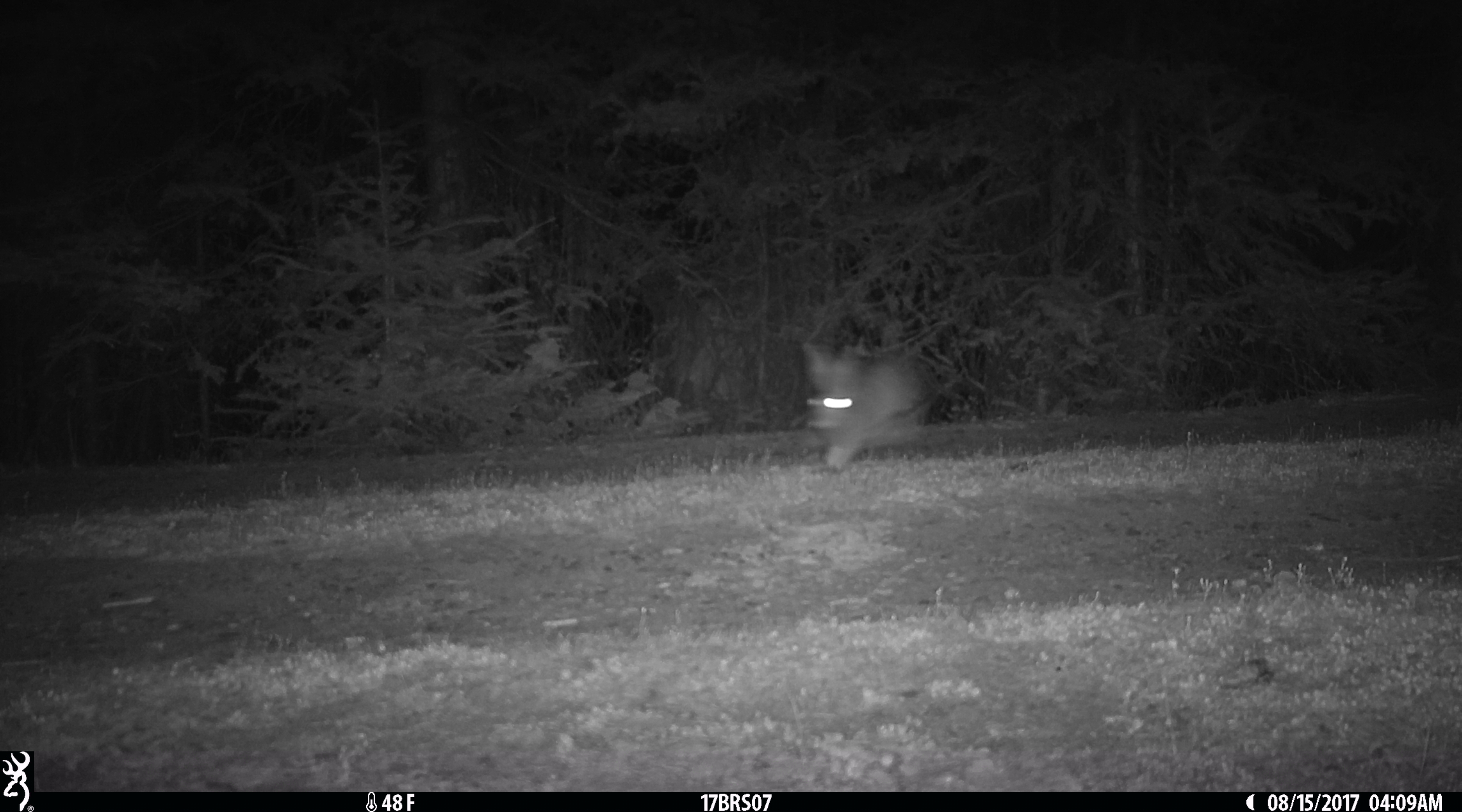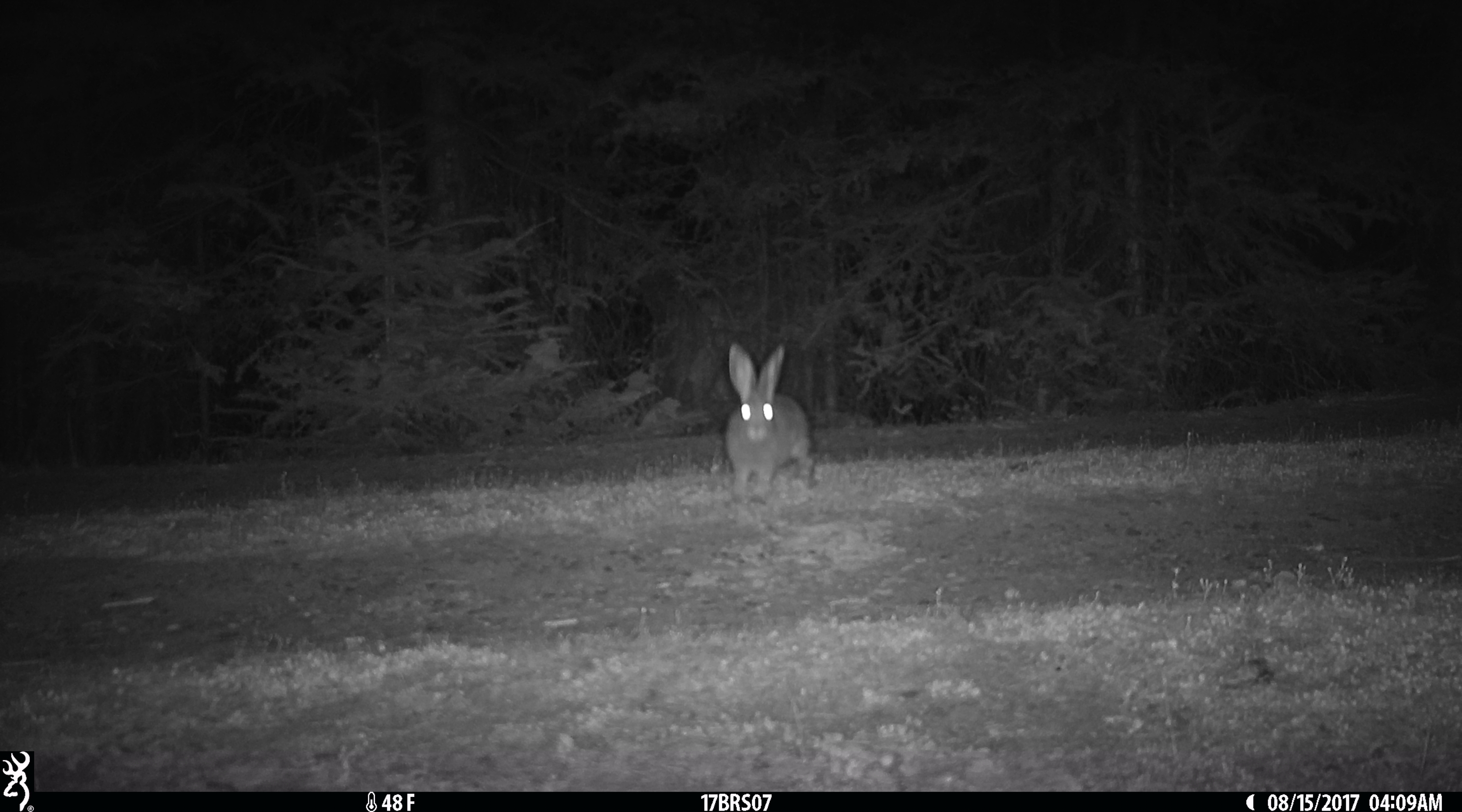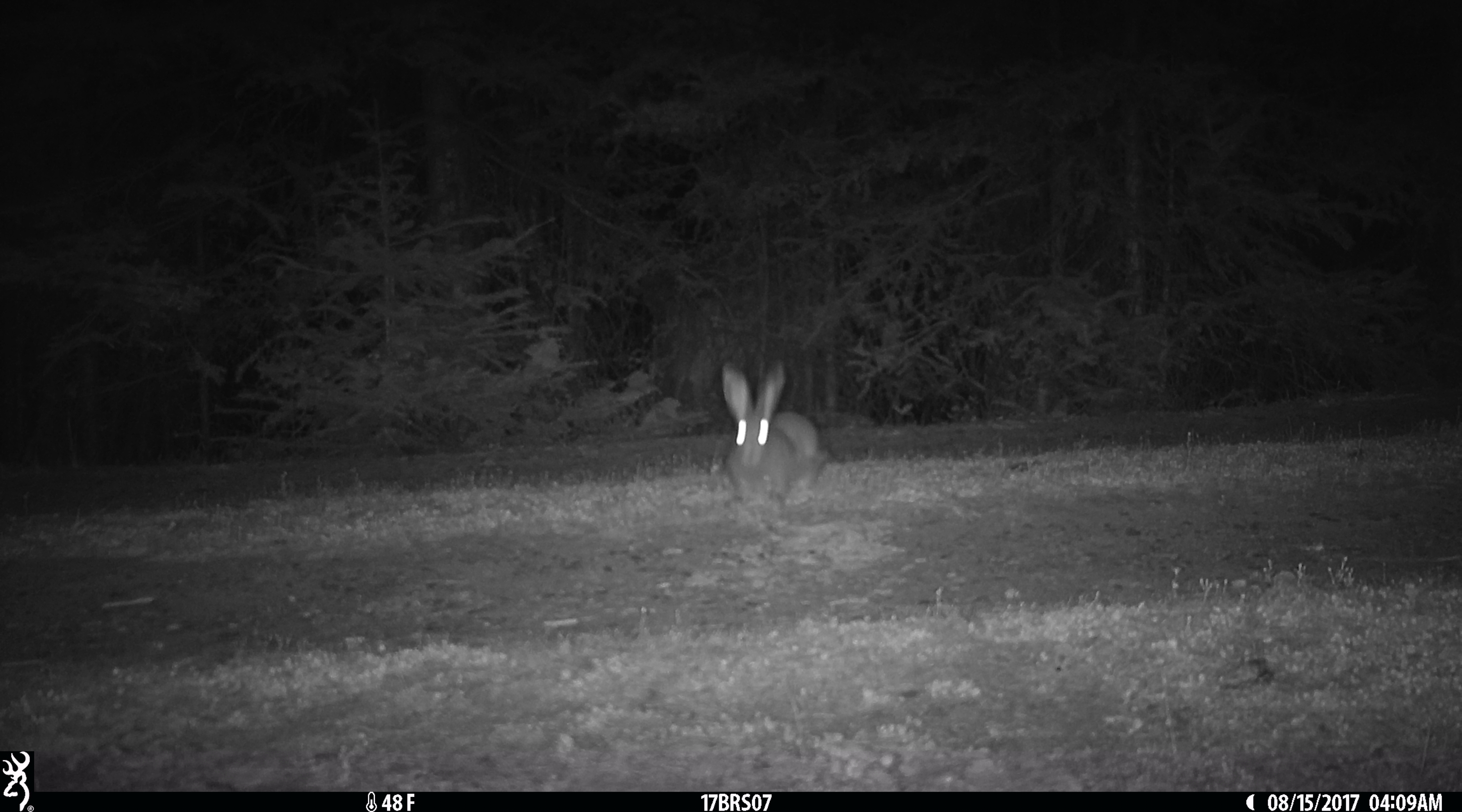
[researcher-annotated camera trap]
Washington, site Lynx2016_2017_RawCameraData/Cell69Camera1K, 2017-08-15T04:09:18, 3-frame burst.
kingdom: Animalia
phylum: Chordata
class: Mammalia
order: Lagomorpha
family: Leporidae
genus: Lepus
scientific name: Lepus americanus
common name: snowshoe hare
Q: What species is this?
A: Lepus americanus (snowshoe hare).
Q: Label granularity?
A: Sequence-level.